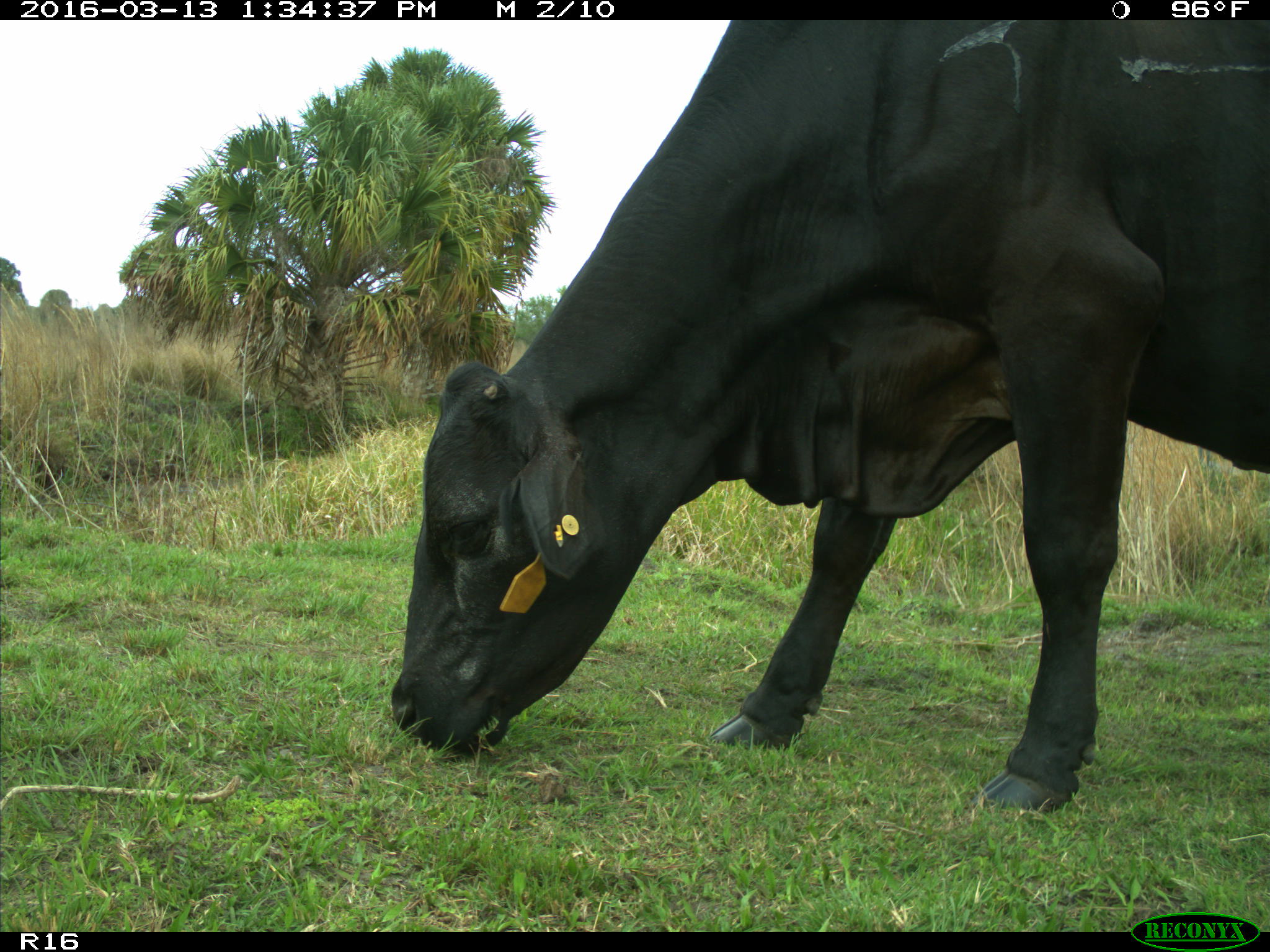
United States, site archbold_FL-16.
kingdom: Animalia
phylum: Chordata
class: Mammalia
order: Artiodactyla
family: Bovidae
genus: Bos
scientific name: Bos taurus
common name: domestic cow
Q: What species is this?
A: Bos taurus (domestic cow).